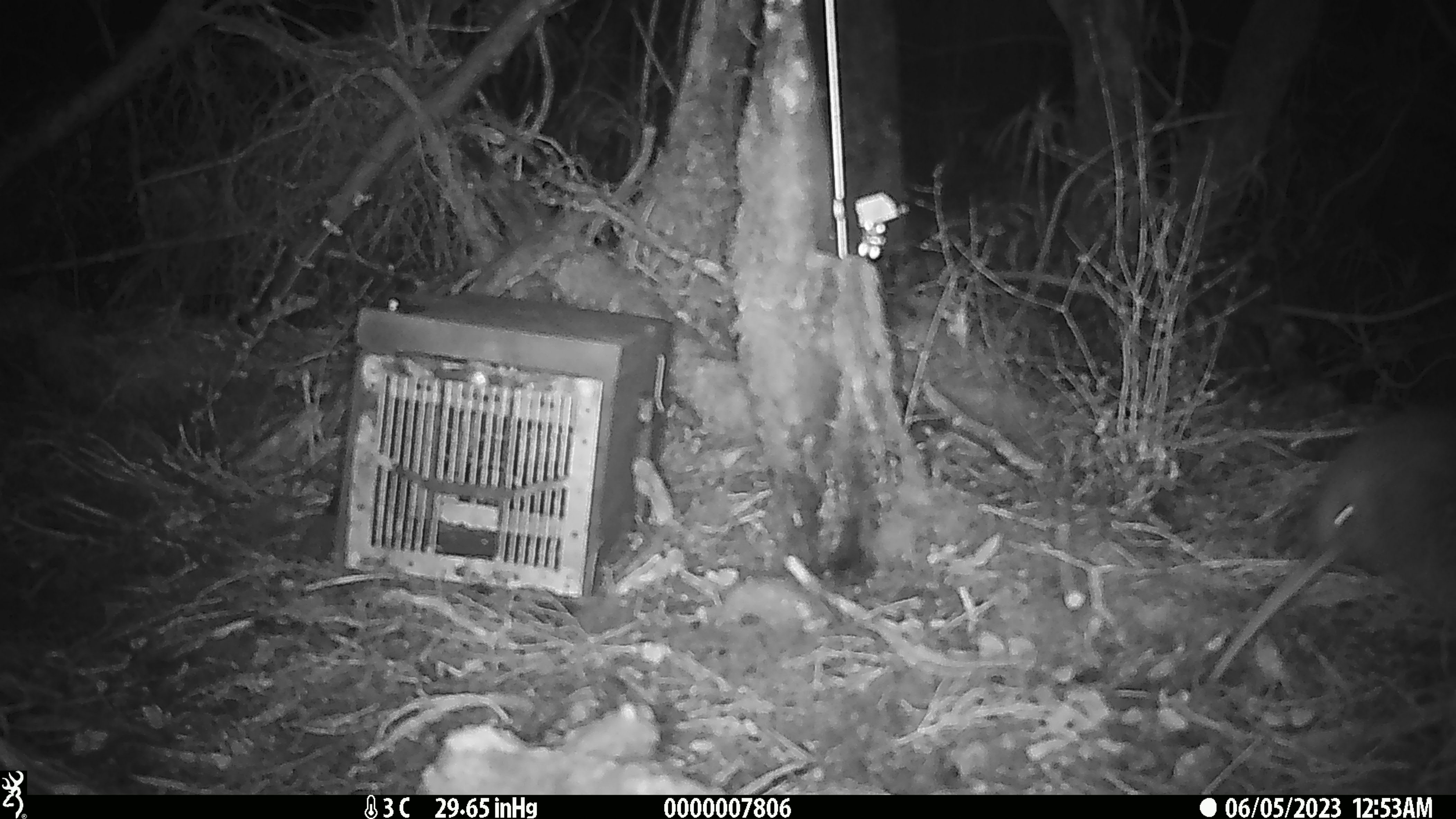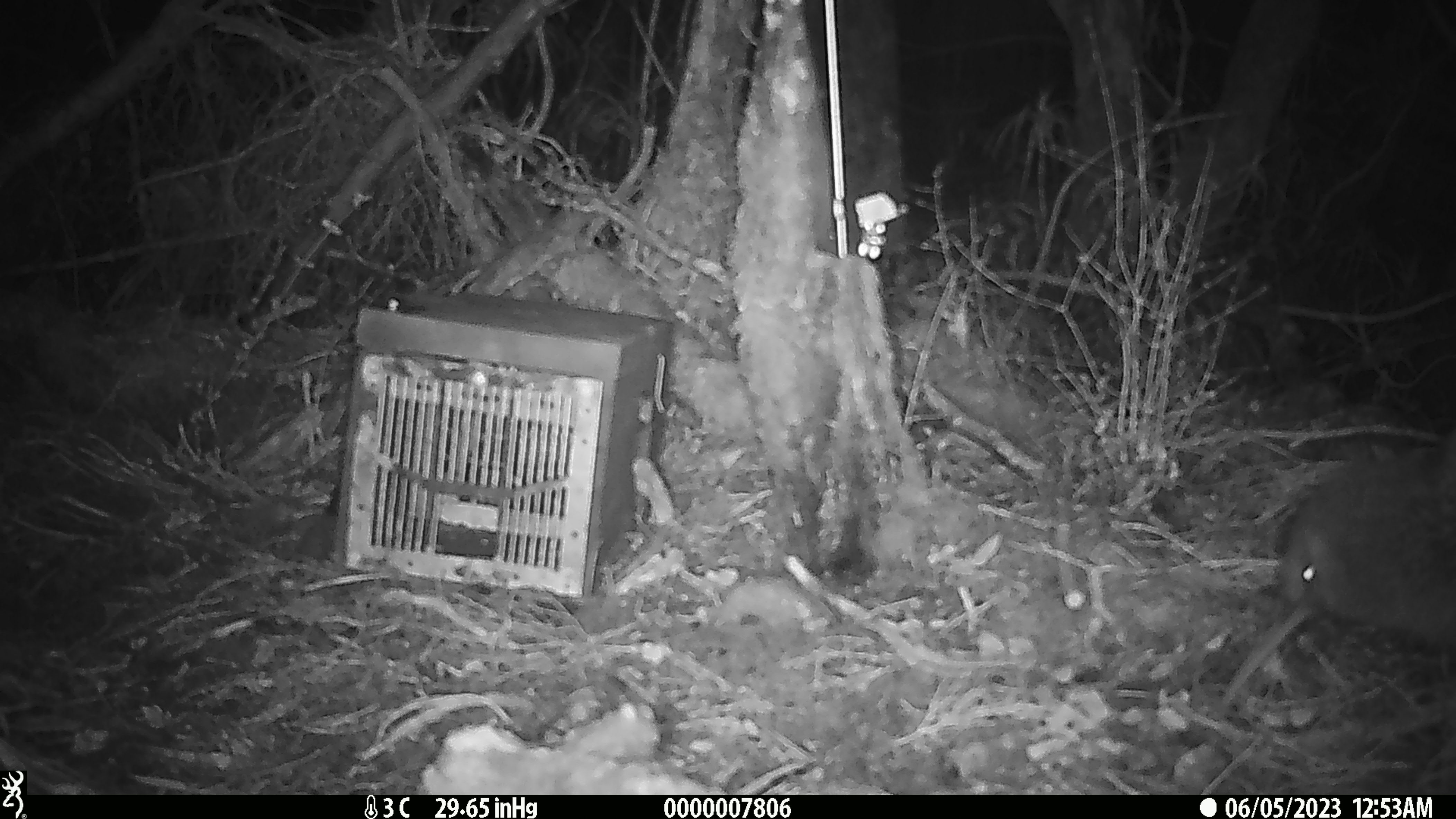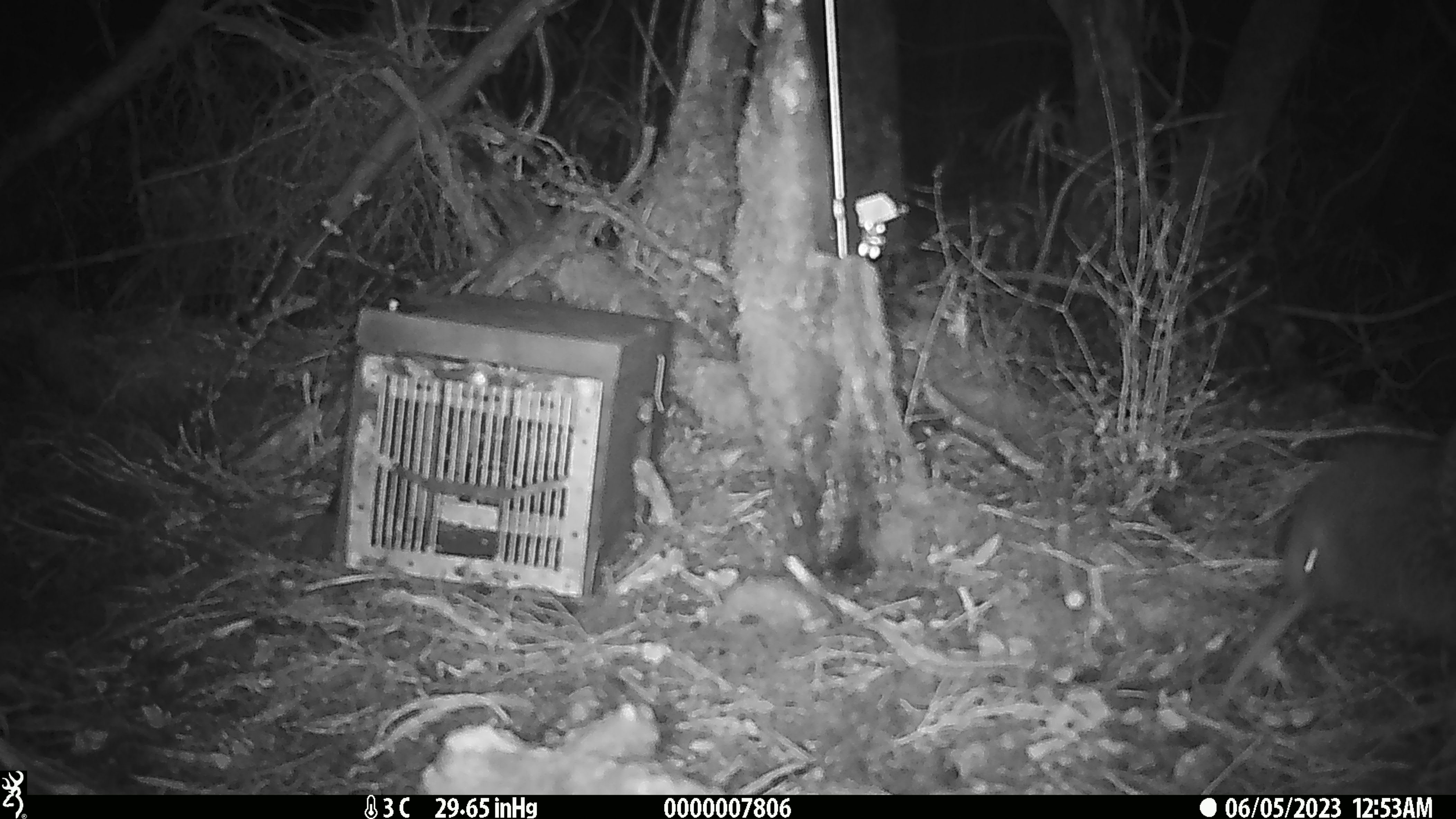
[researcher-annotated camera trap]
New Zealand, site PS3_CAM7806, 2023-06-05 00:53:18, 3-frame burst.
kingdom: Animalia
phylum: Chordata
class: Aves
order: Apterygiformes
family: Apterygidae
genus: Apteryx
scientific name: Apteryx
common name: kiwi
Kiwi (Apteryx).